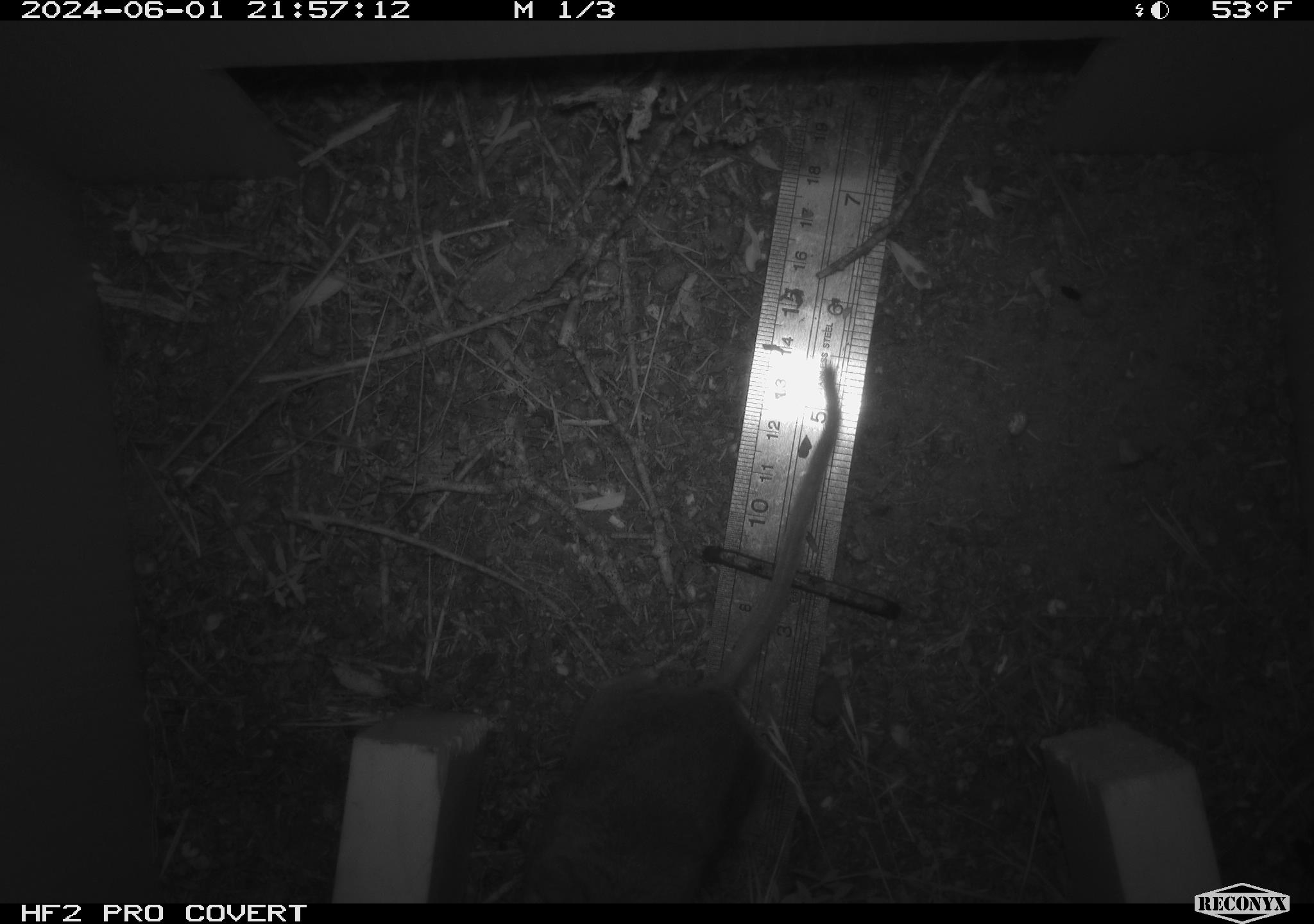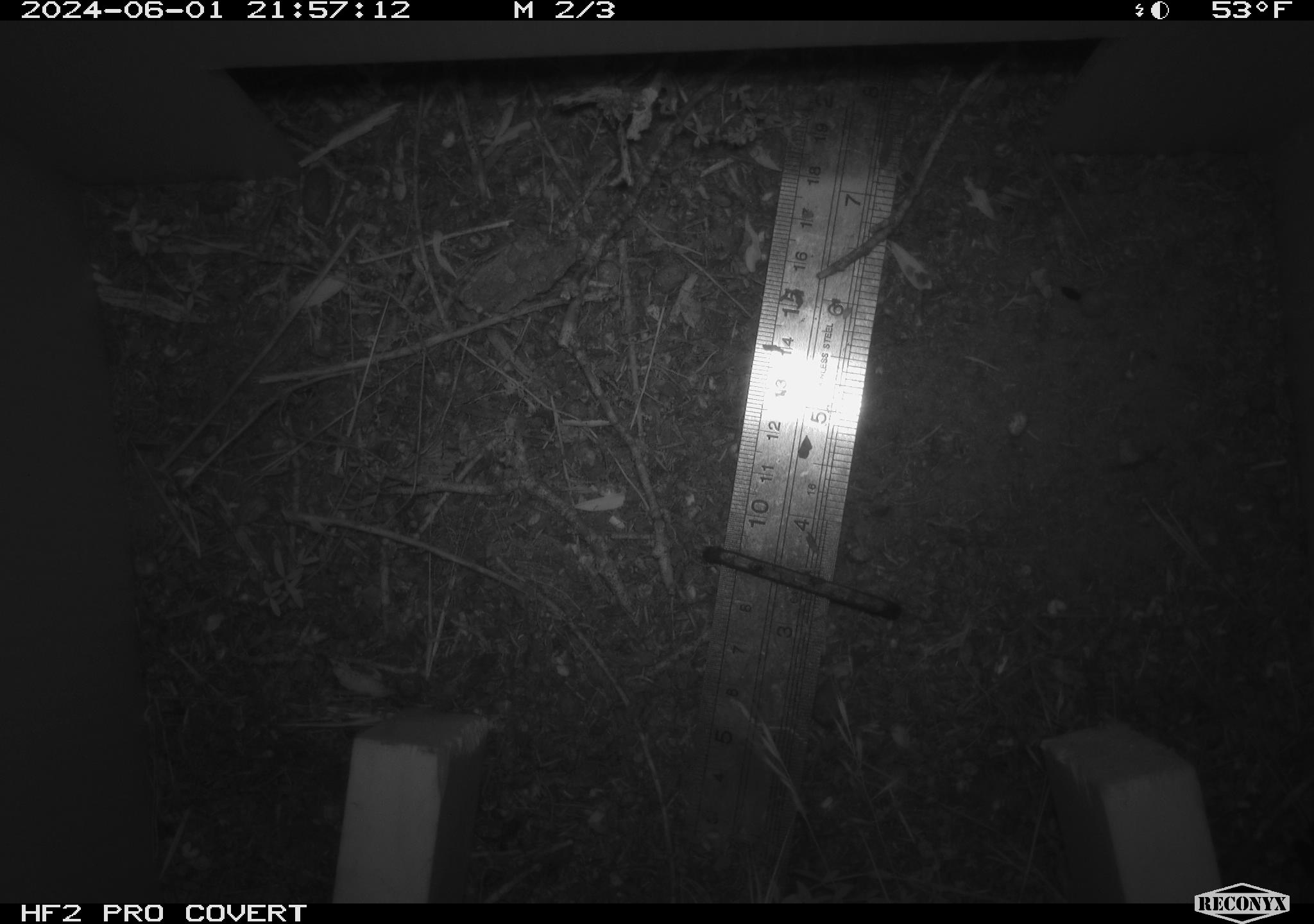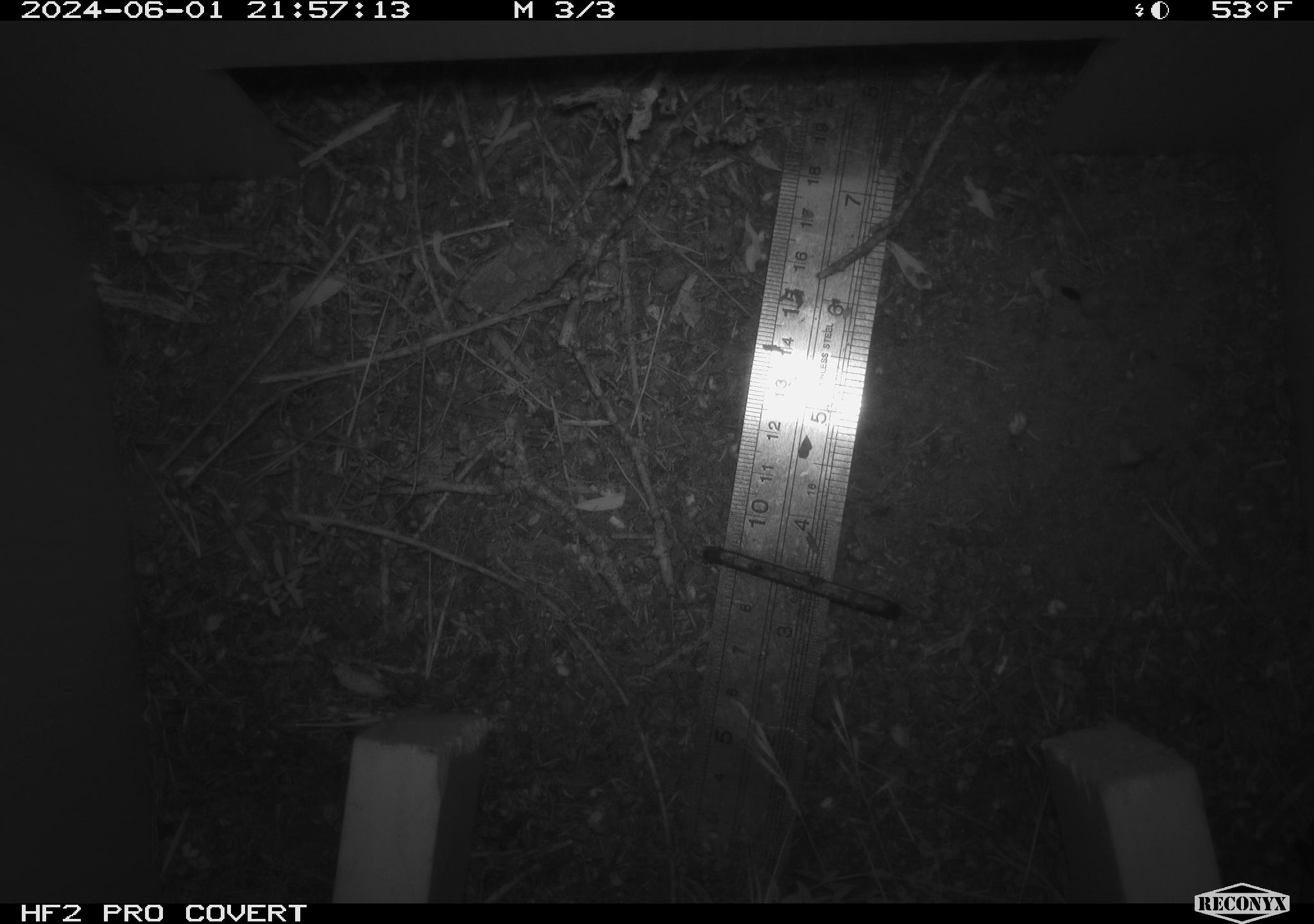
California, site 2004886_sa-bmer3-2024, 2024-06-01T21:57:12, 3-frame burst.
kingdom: Animalia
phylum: Chordata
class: Mammalia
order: Rodentia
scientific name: Rodentia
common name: mouse species